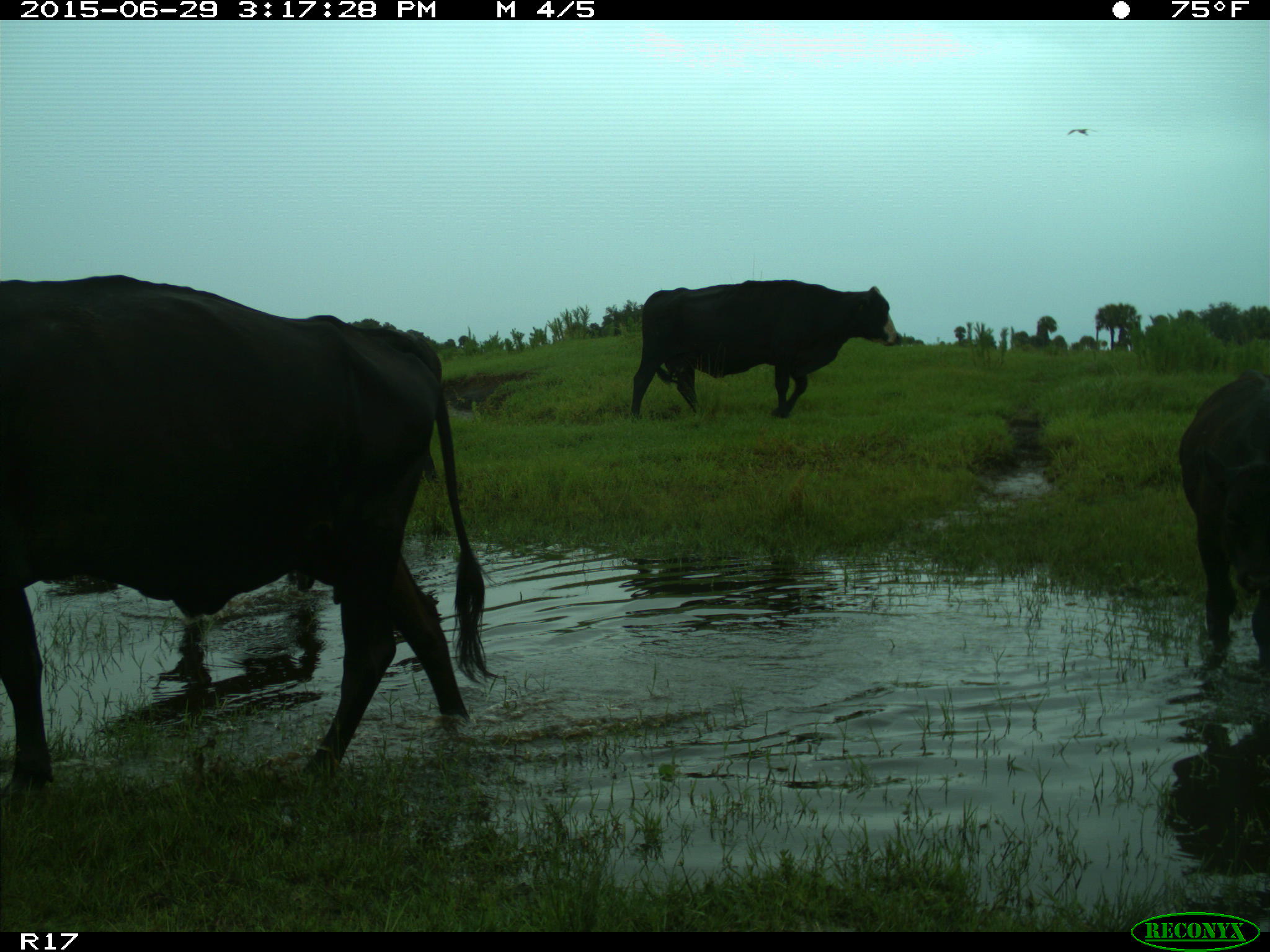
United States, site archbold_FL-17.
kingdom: Animalia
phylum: Chordata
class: Mammalia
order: Artiodactyla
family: Bovidae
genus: Bos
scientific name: Bos taurus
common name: domestic cow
Bos taurus (domestic cow).